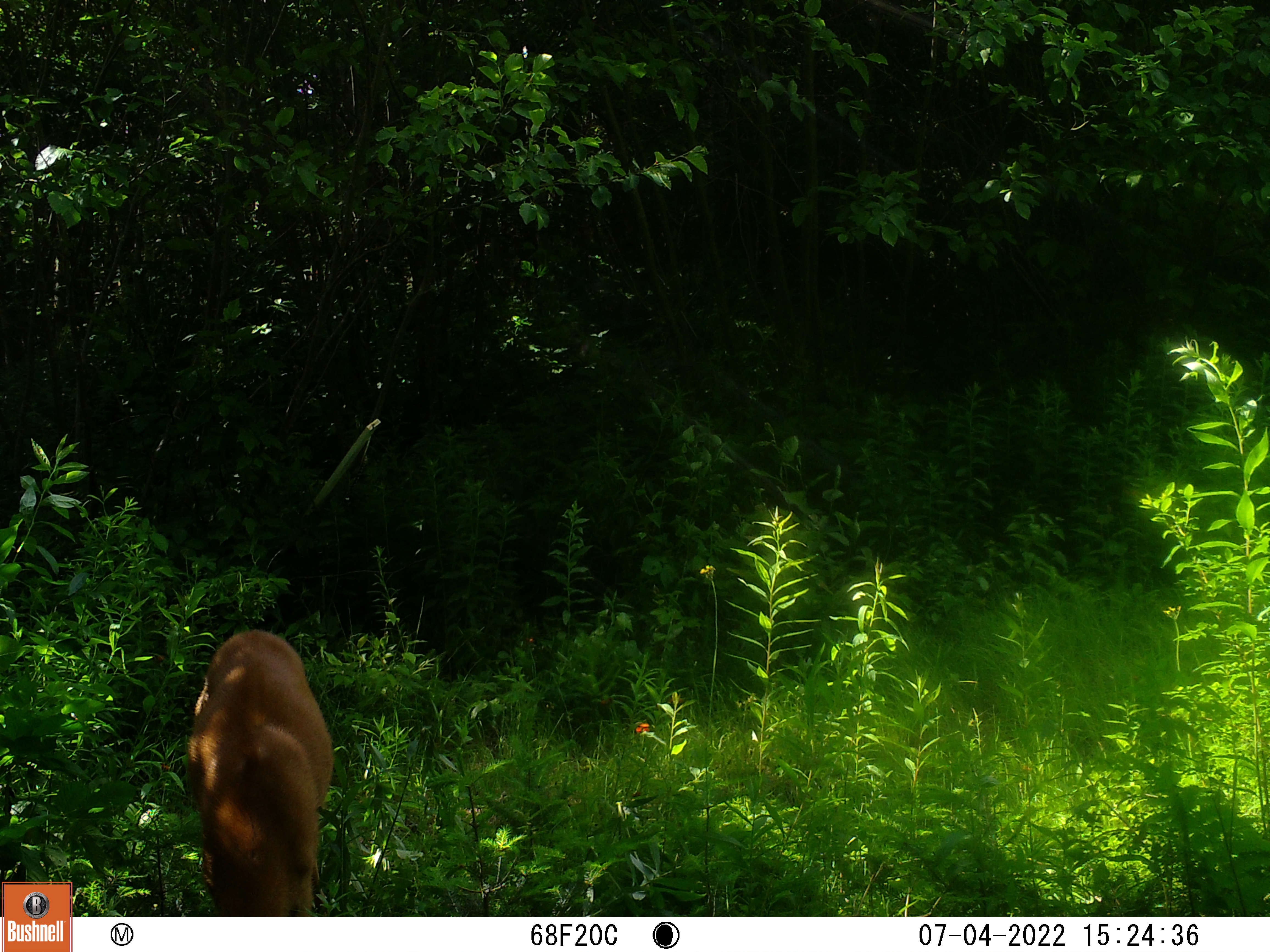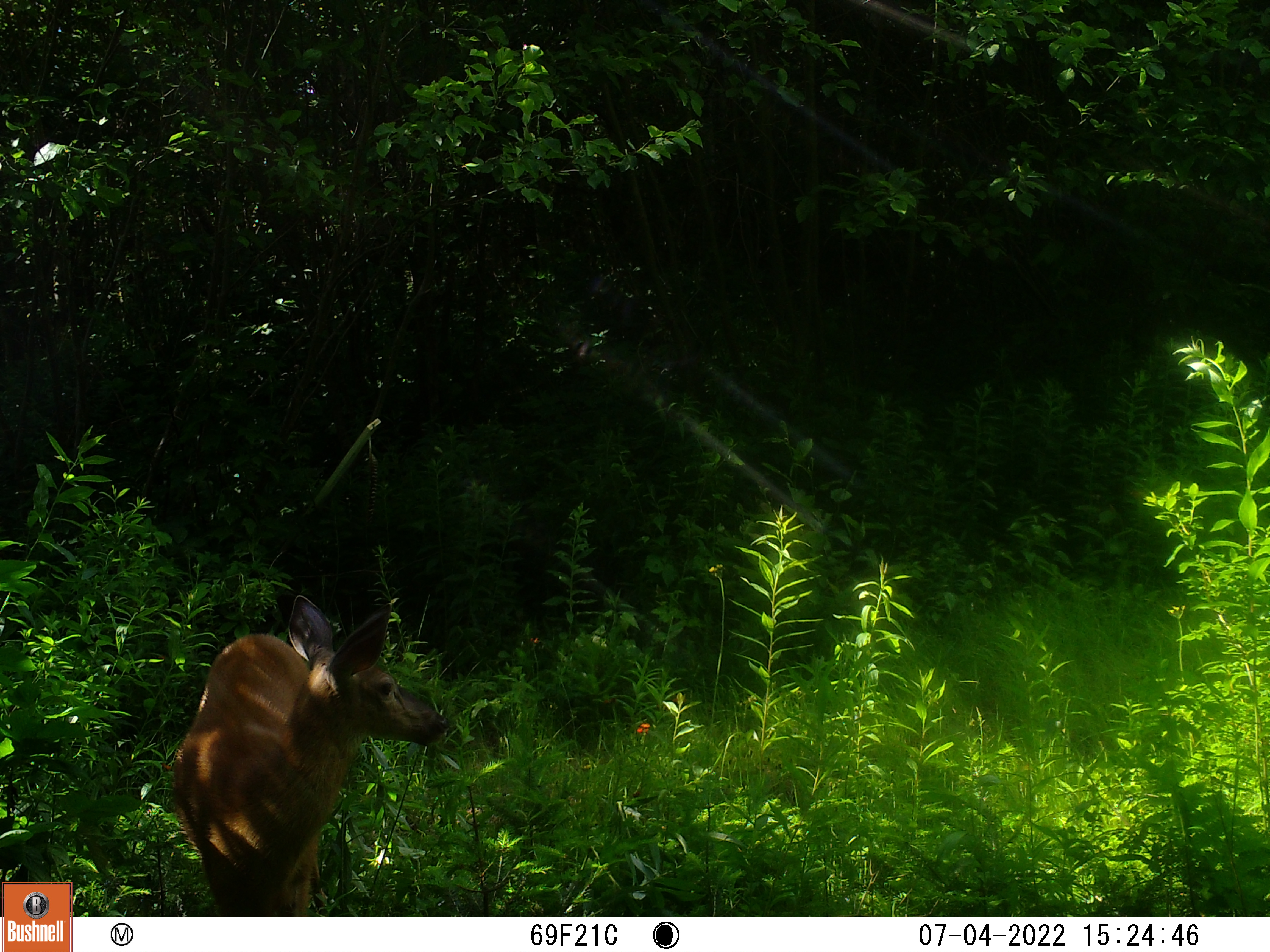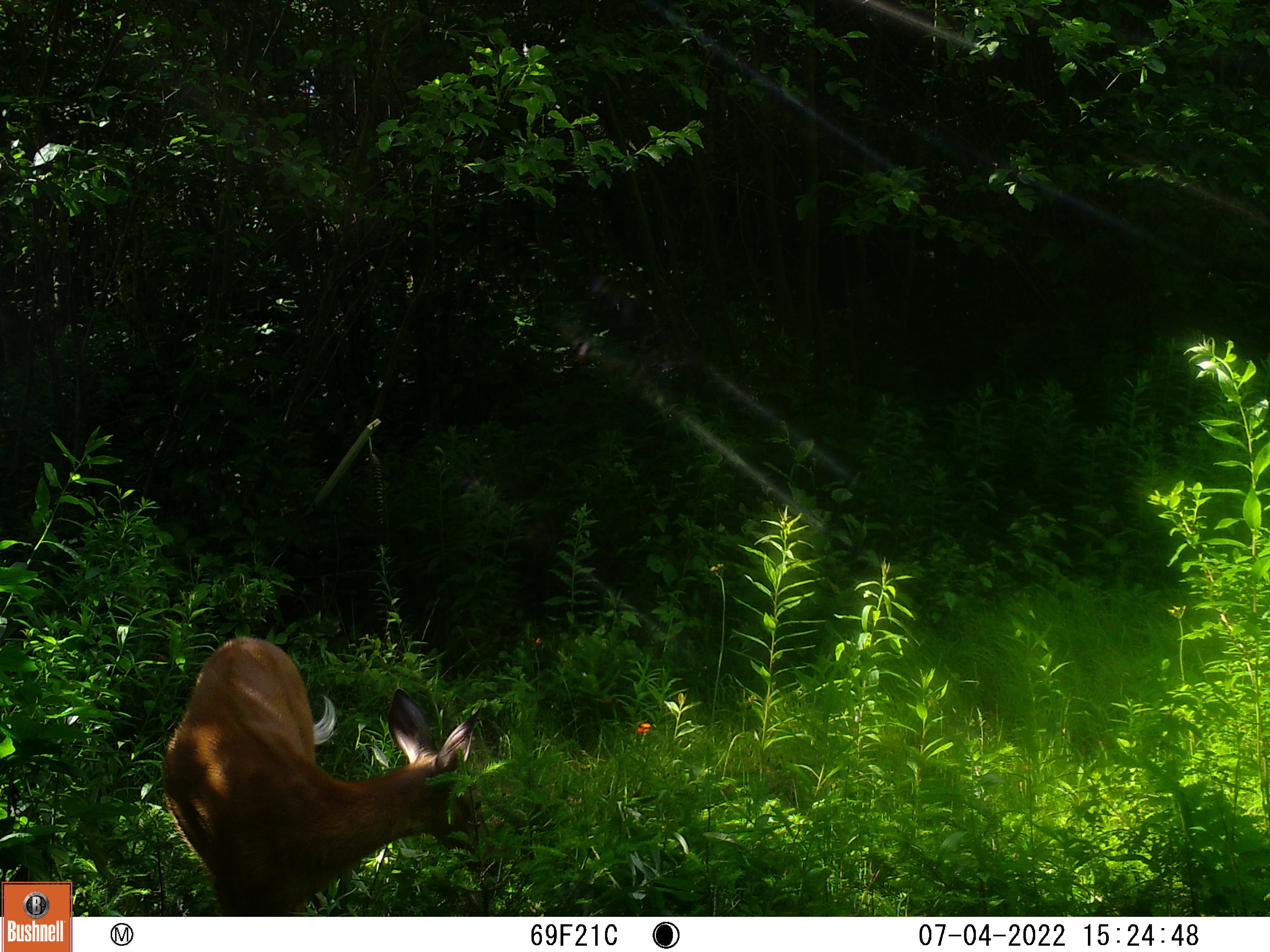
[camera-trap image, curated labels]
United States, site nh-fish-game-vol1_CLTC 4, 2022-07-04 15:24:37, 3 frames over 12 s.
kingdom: Animalia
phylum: Chordata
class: Mammalia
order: Artiodactyla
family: Cervidae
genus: Odocoileus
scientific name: Odocoileus virginianus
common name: white-tailed deer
White-tailed deer (Odocoileus virginianus).